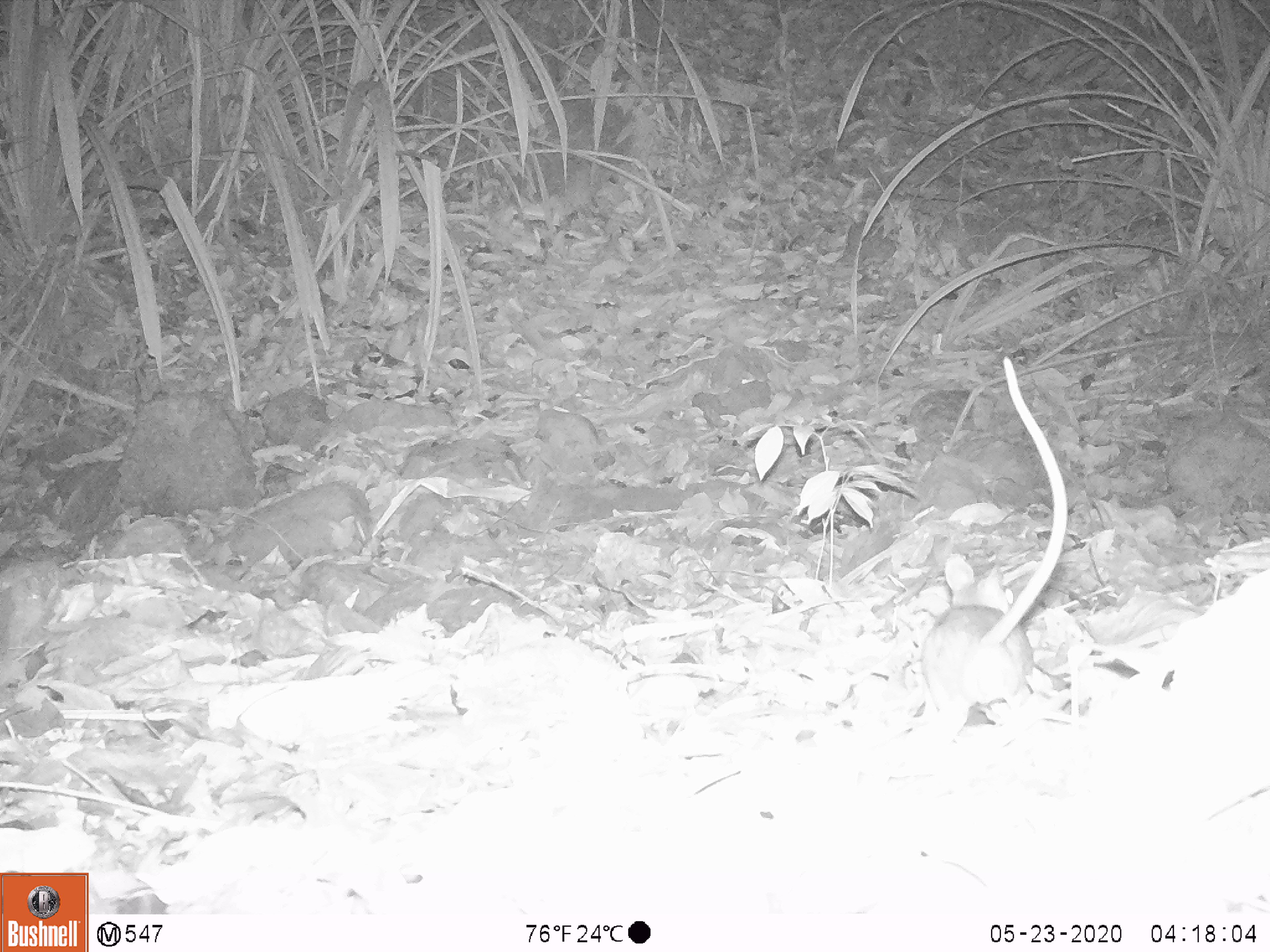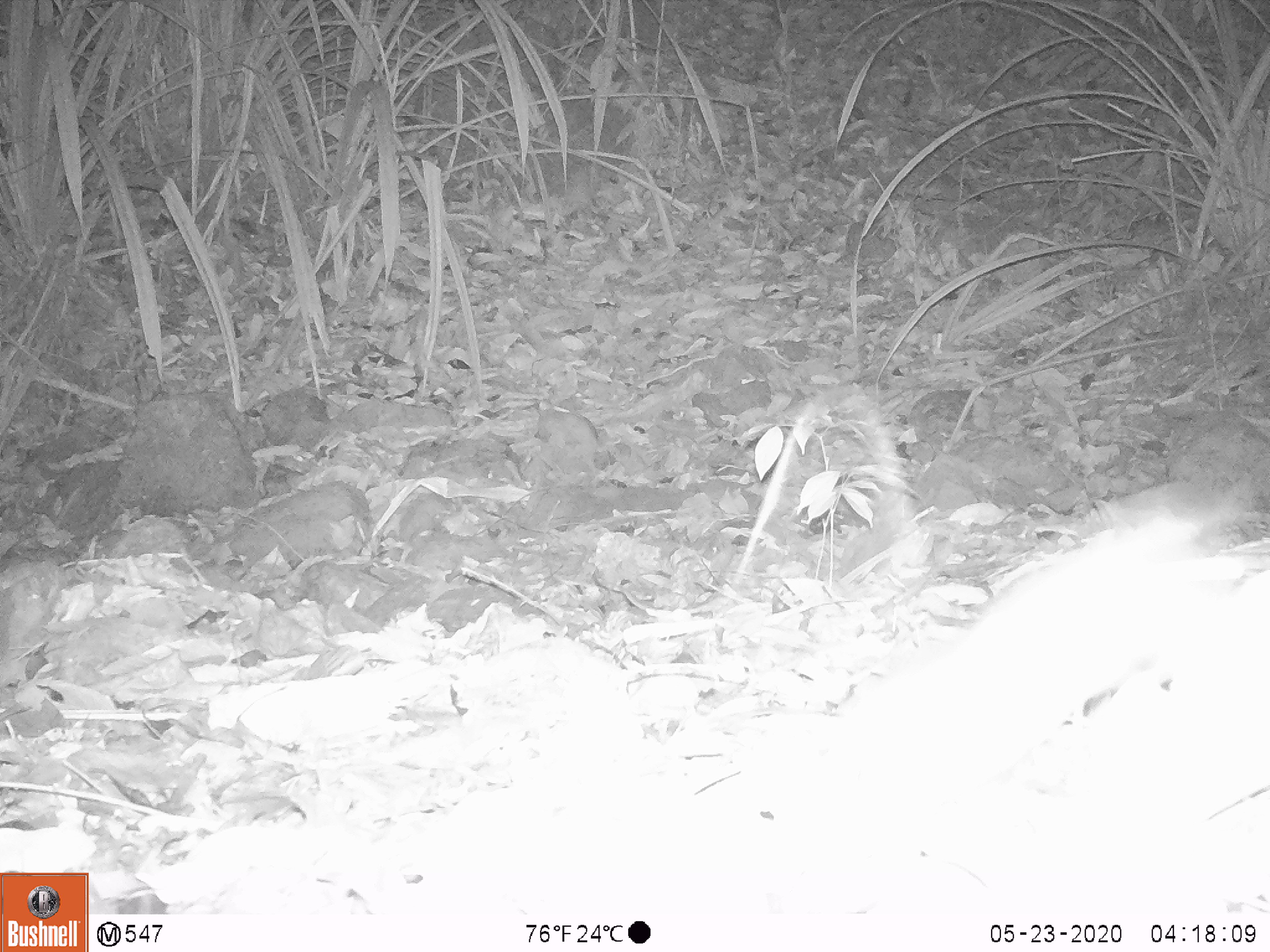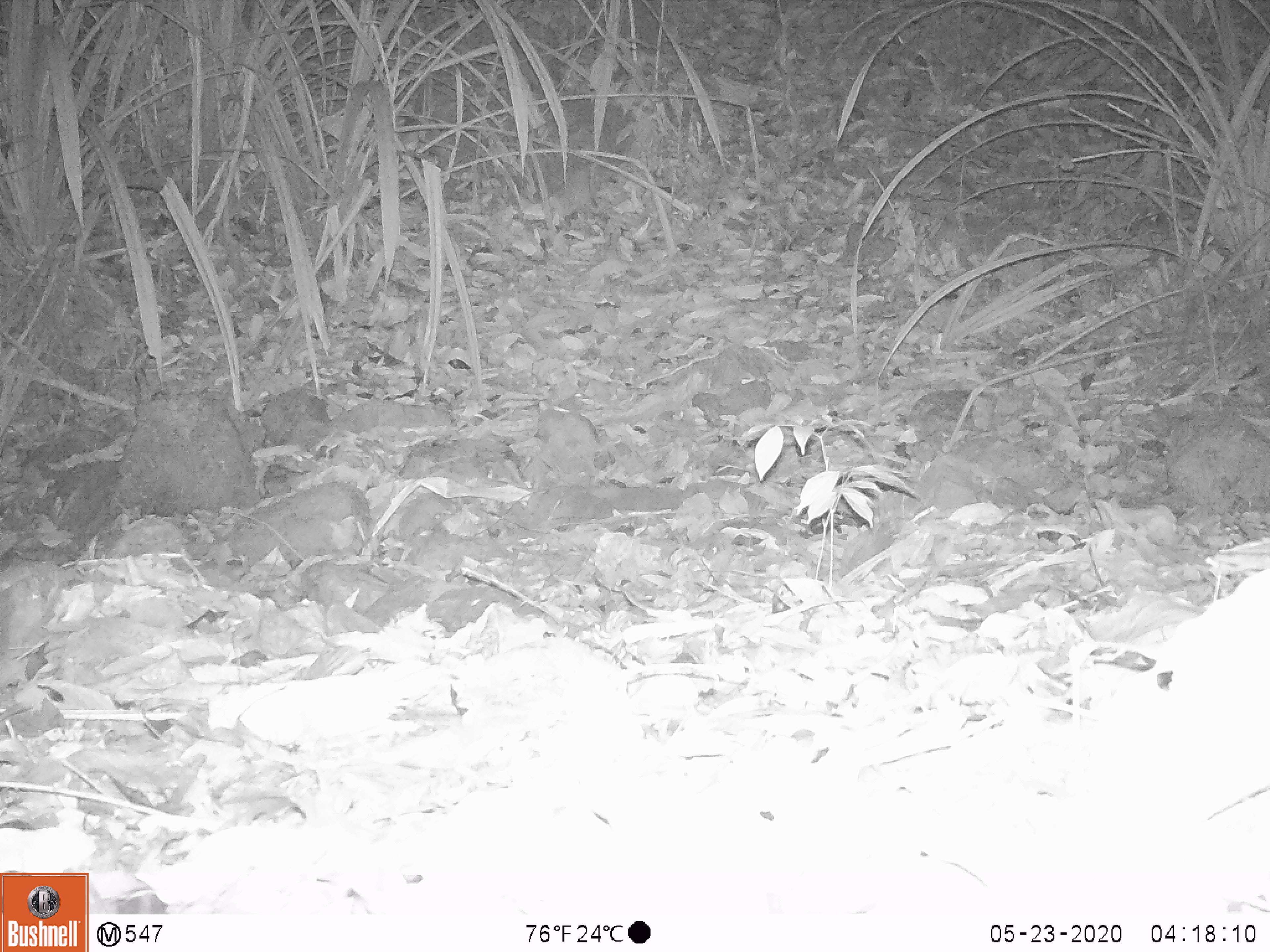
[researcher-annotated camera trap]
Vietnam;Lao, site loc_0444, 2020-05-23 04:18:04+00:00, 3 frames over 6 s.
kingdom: Animalia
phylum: Chordata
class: Mammalia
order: Rodentia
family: Muridae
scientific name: Muridae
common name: old-world mice and rats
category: unidentified murid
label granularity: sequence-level